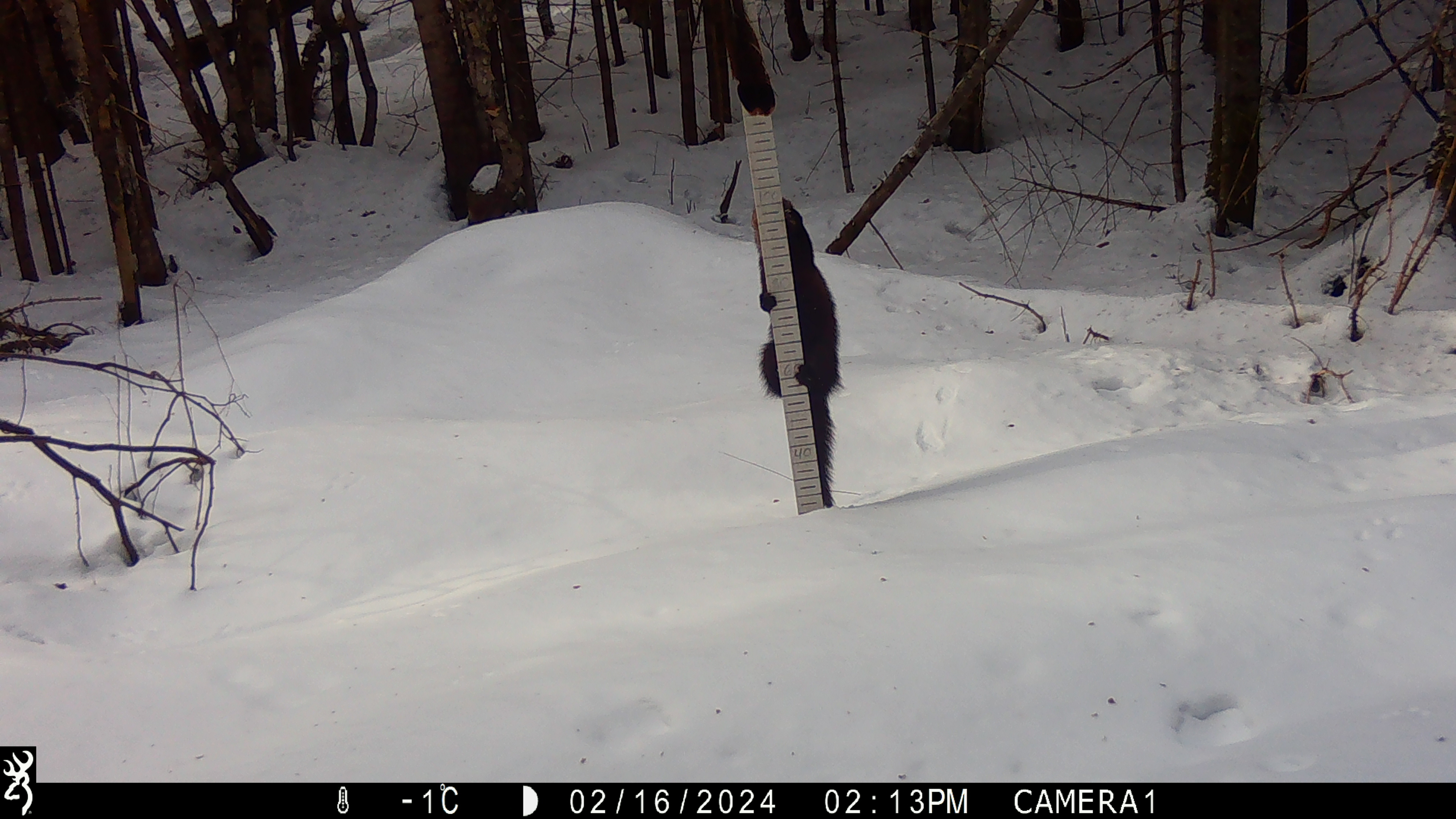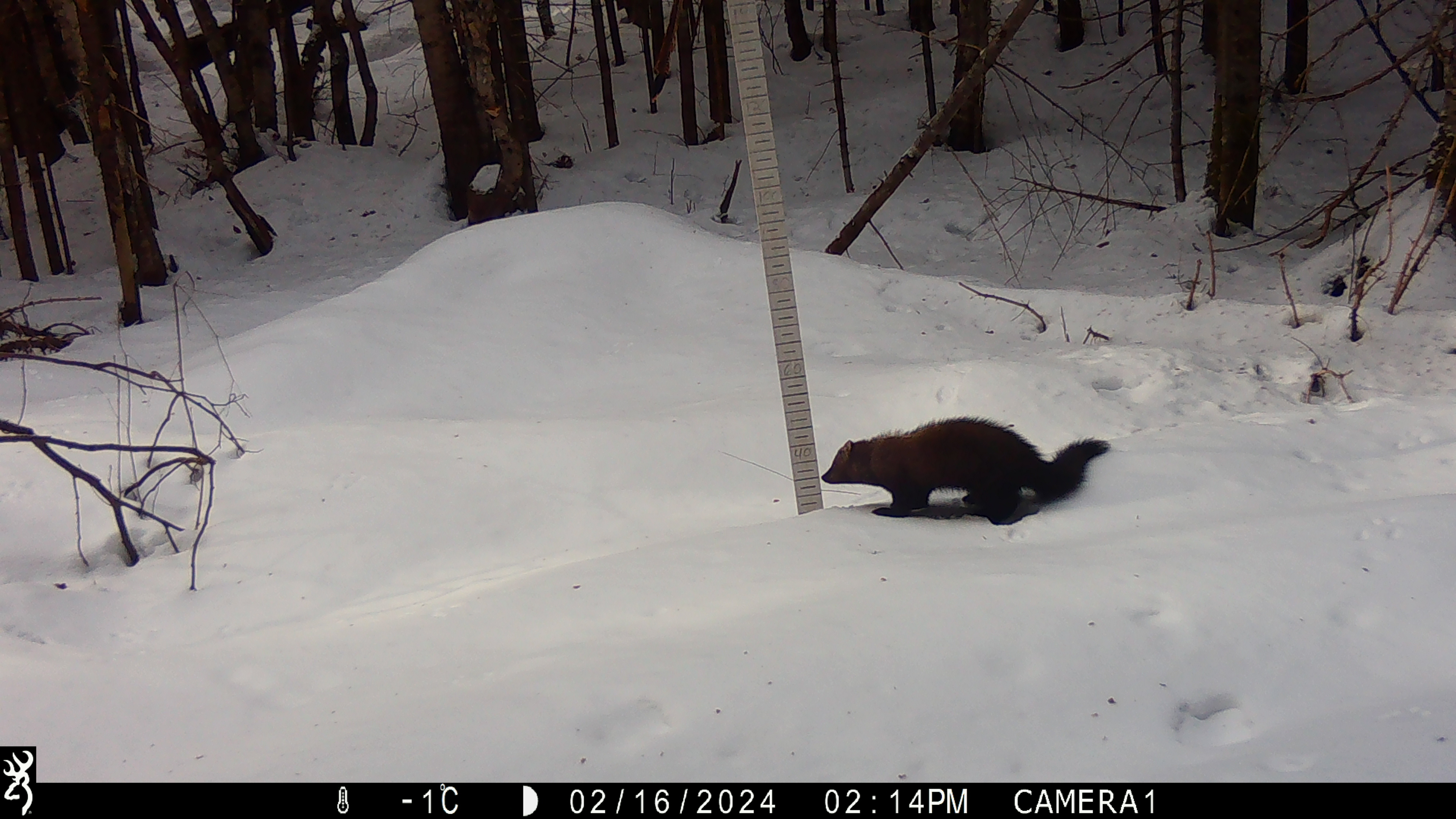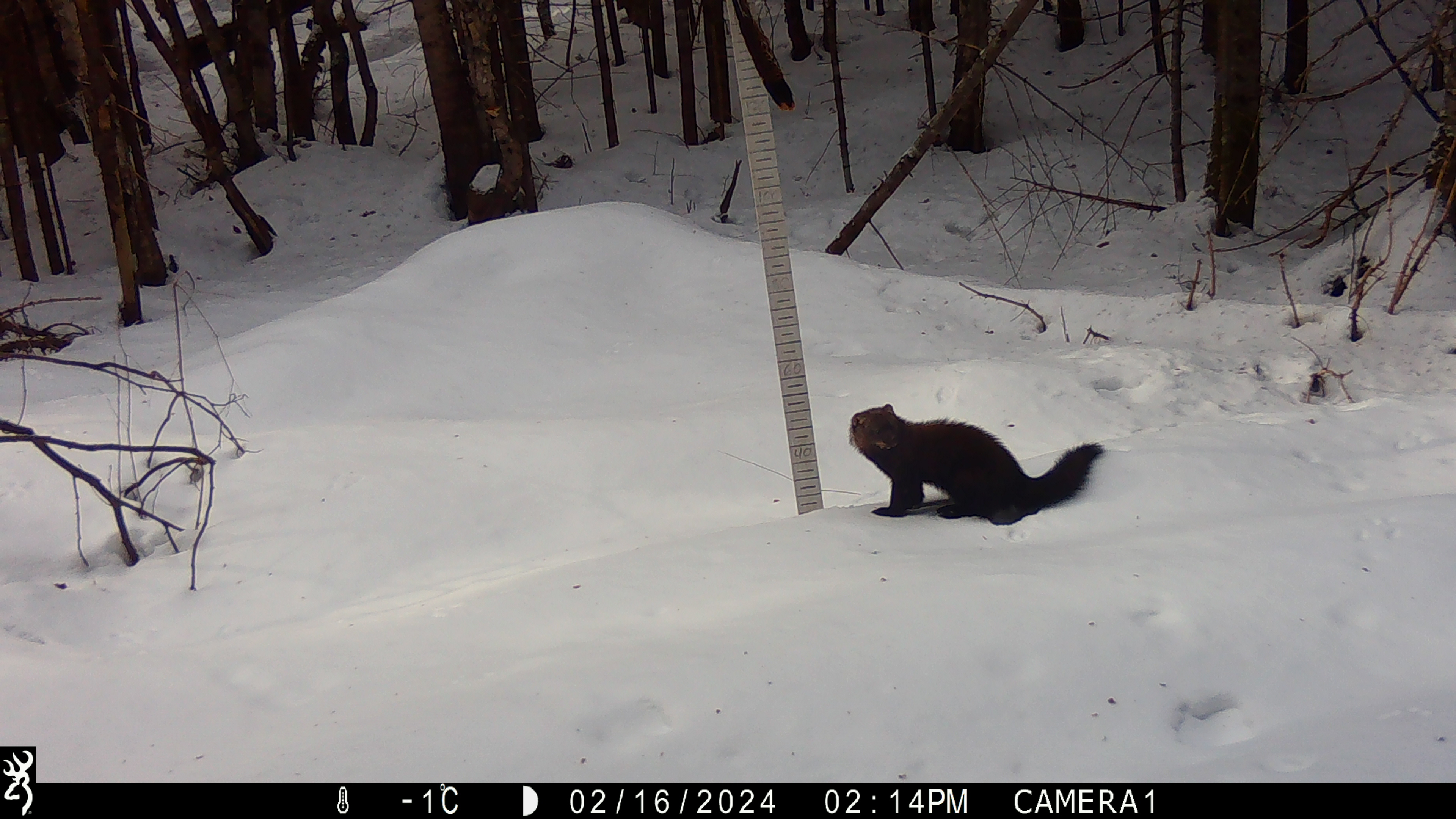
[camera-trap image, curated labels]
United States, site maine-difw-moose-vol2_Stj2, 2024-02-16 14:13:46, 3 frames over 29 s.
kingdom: Animalia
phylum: Chordata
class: Mammalia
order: Carnivora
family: Mustelidae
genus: Pekania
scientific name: Pekania pennanti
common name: fisher